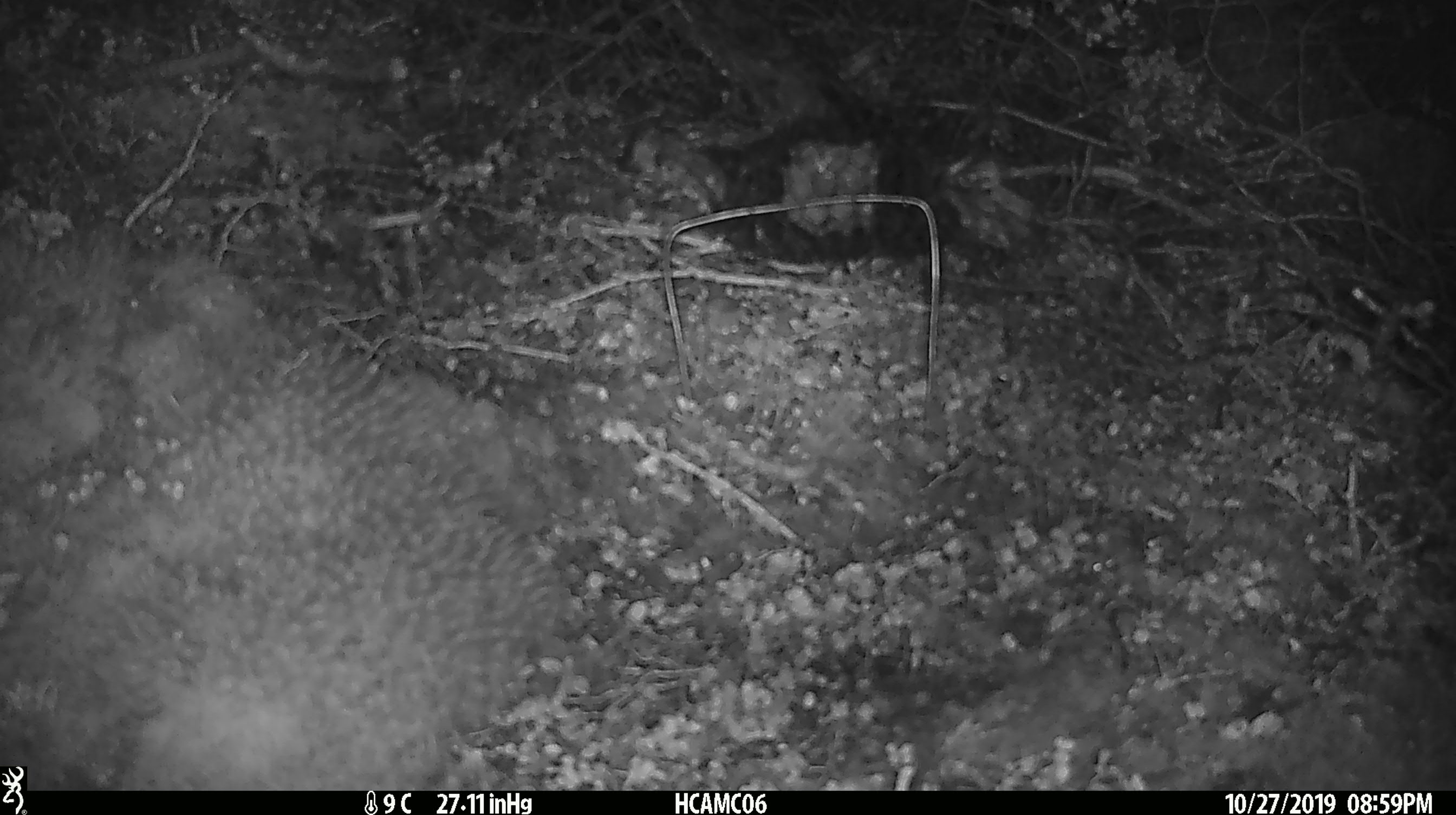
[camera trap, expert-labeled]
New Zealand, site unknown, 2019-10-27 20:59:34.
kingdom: Animalia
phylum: Chordata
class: Mammalia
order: Rodentia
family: Muridae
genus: Mus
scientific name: Mus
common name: mouse